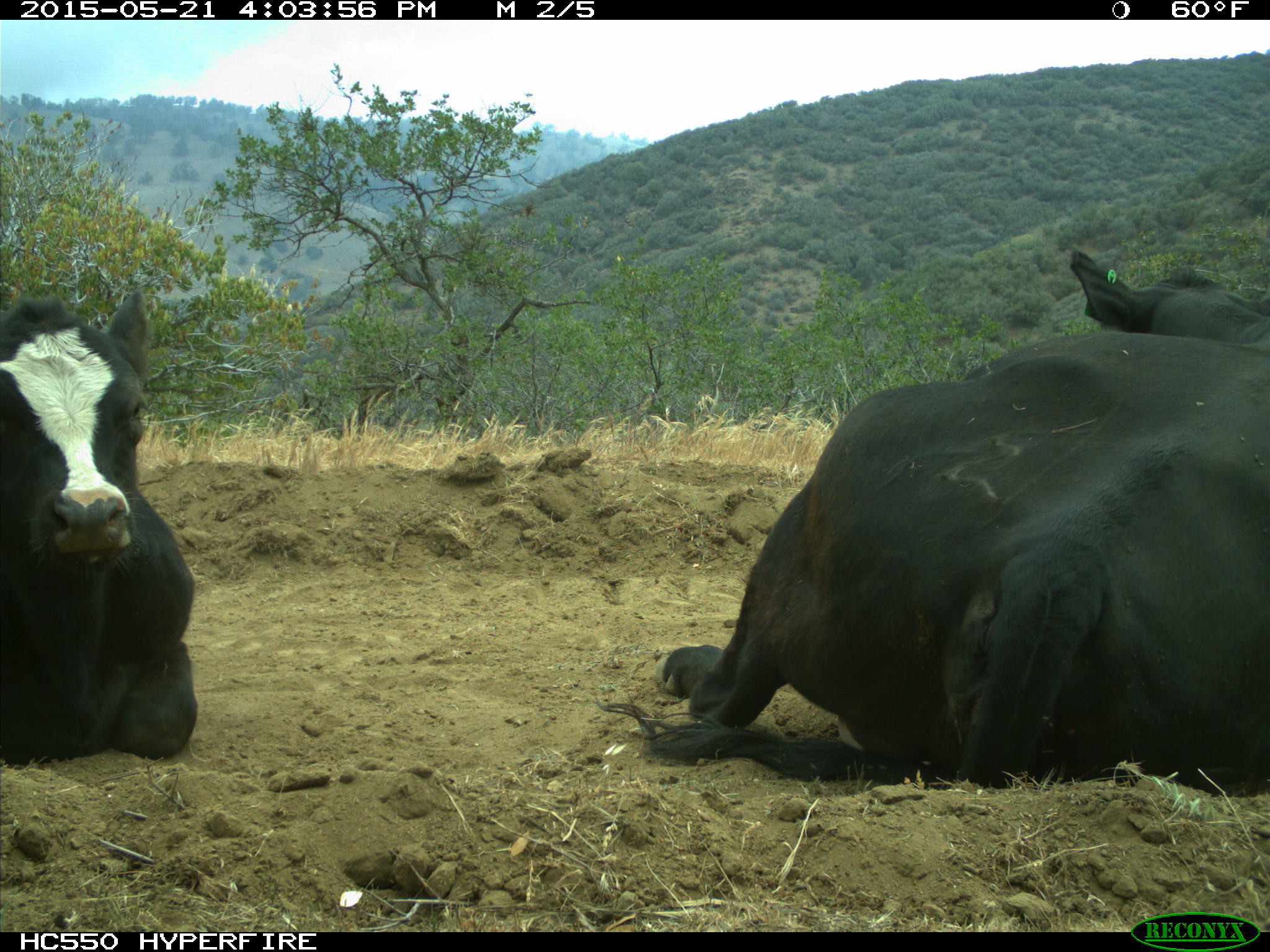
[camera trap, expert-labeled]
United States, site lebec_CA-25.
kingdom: Animalia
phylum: Chordata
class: Mammalia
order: Artiodactyla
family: Bovidae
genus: Bos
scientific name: Bos taurus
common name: domestic cow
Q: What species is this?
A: Bos taurus (domestic cow).